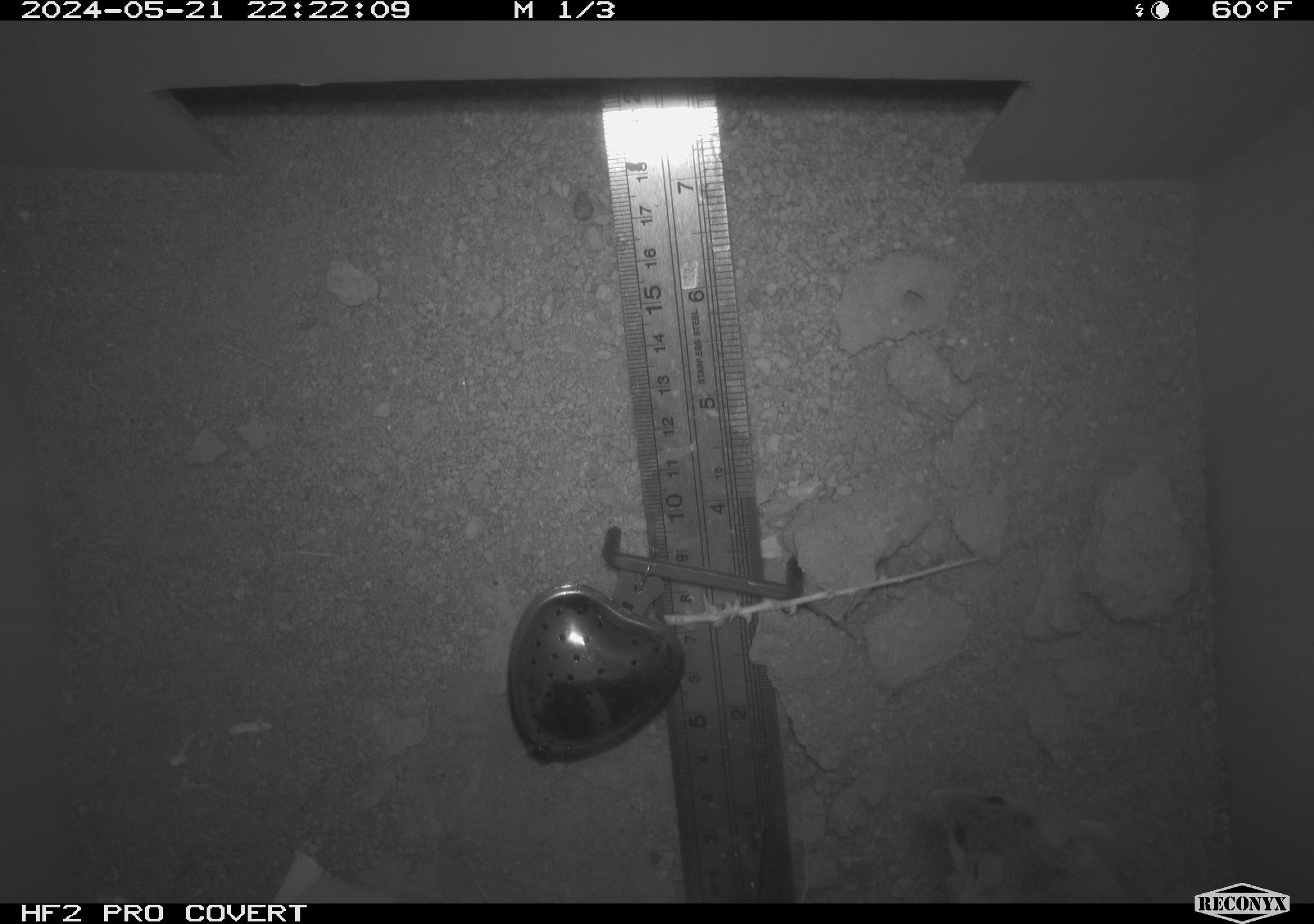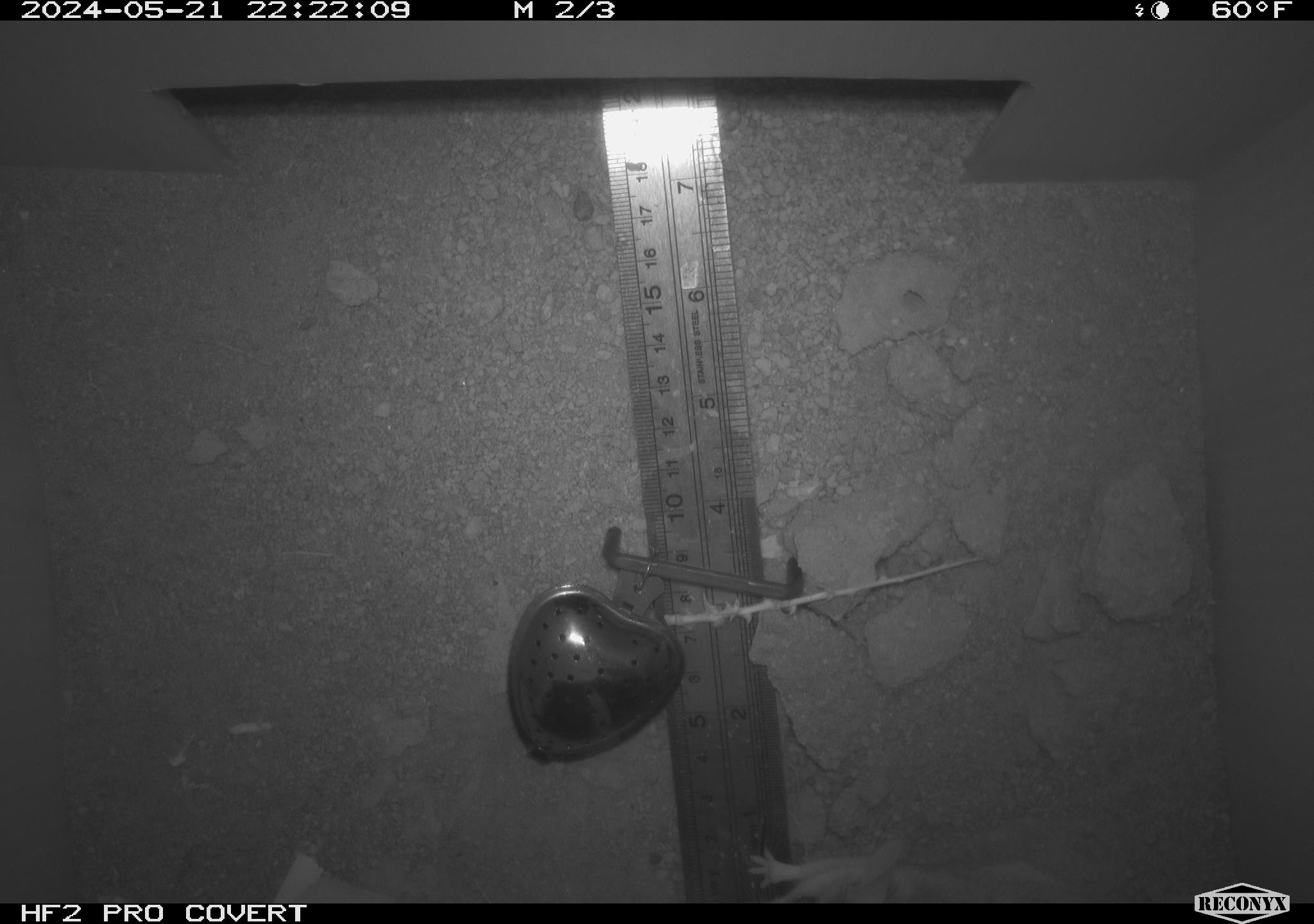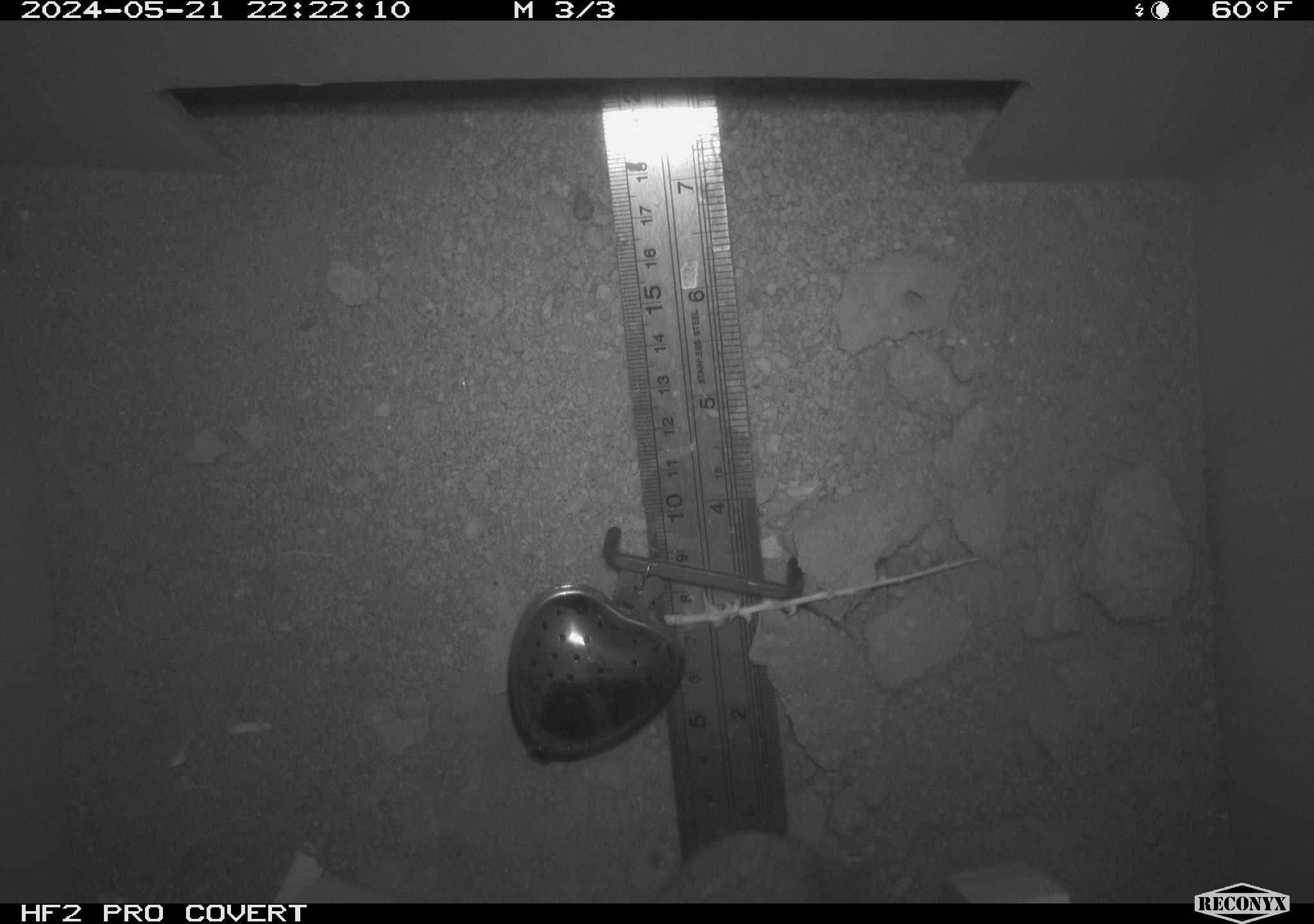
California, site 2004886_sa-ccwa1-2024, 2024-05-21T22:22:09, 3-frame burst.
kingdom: Animalia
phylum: Chordata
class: Mammalia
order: Rodentia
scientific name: Rodentia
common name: mouse species